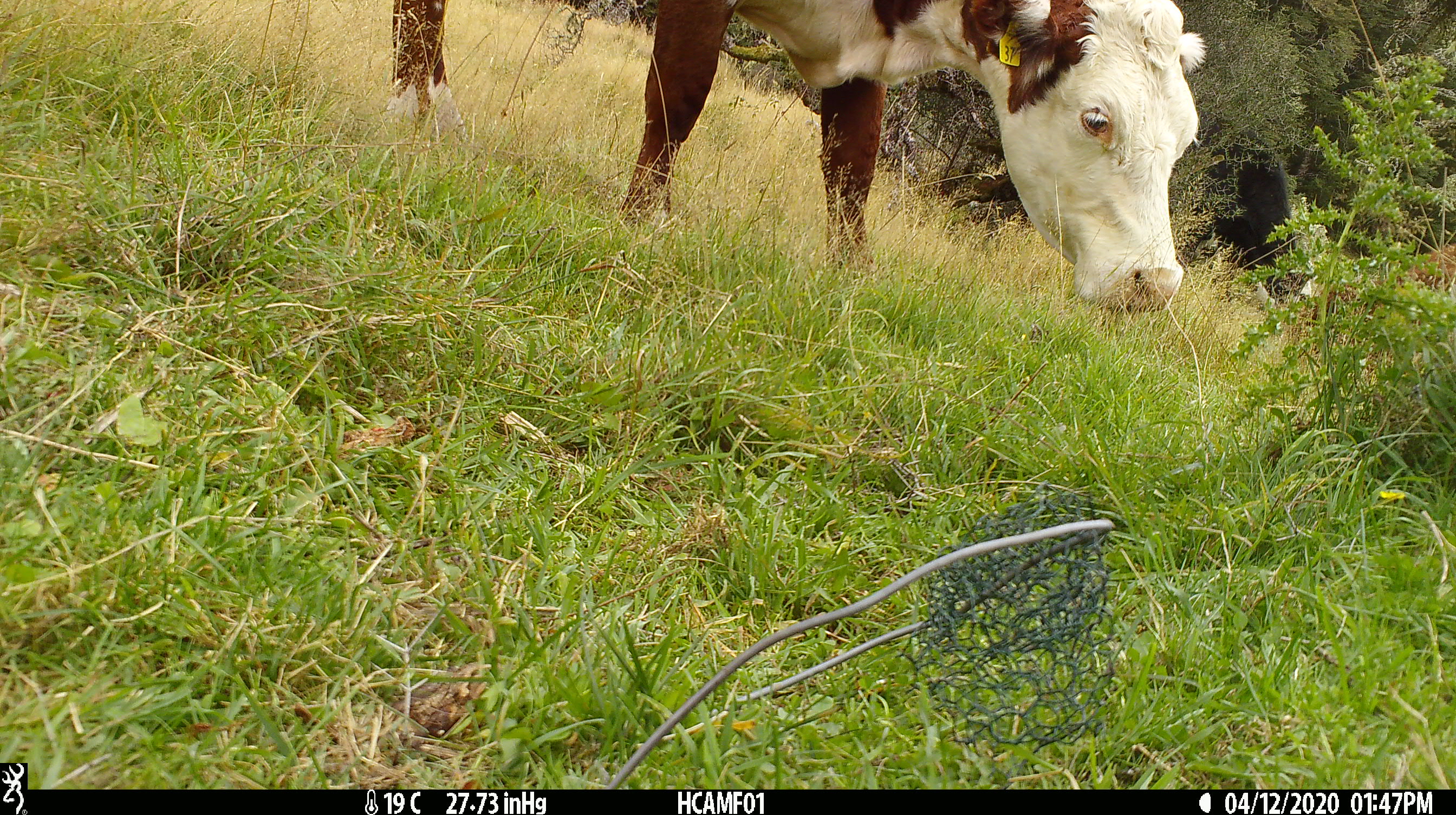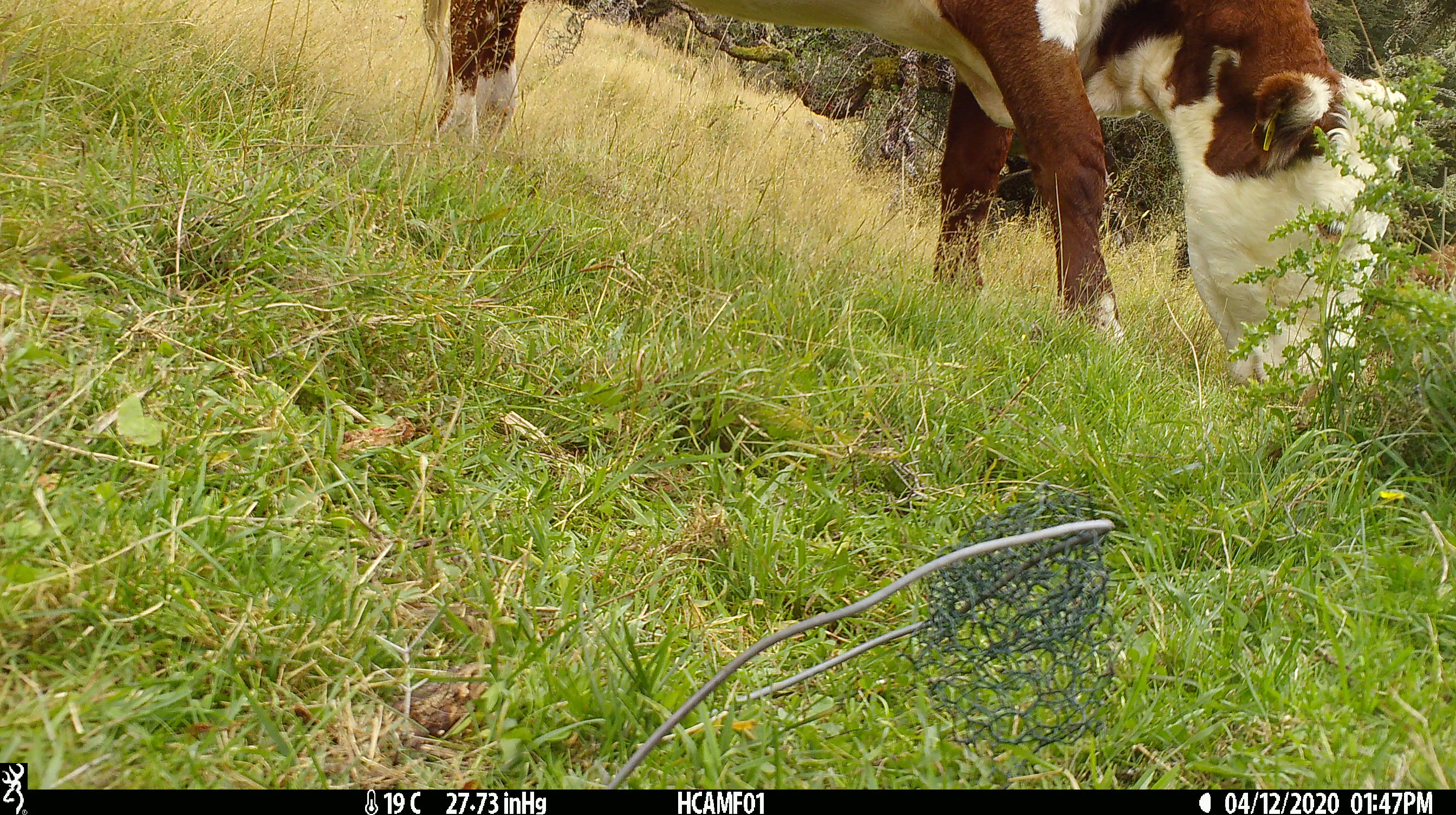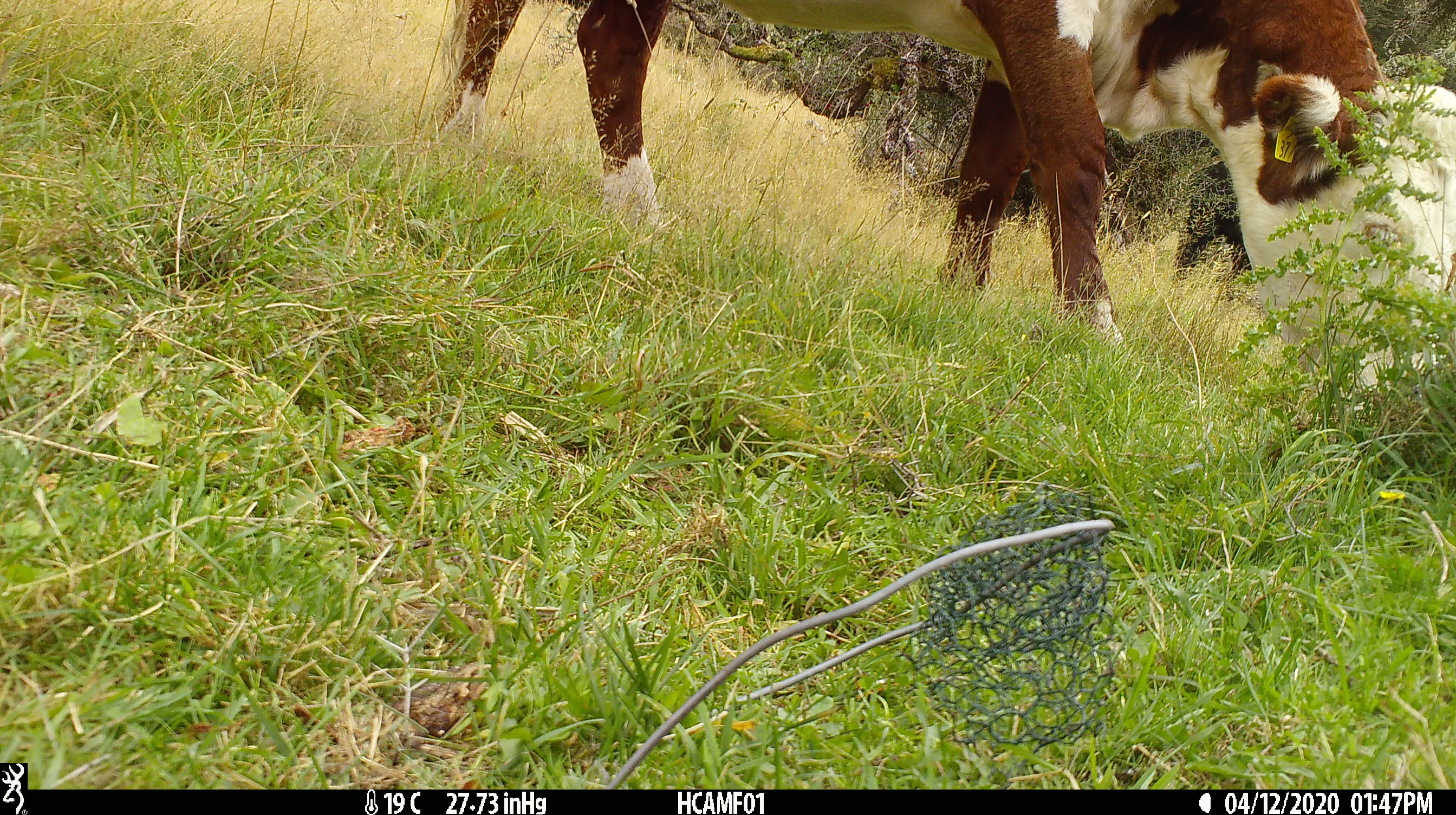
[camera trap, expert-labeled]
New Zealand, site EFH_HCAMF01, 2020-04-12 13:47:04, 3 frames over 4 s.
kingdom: Animalia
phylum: Chordata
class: Mammalia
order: Artiodactyla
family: Bovidae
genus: Bos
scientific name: Bos taurus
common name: domestic cow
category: cow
Cow (domestic cow) (Bos taurus).